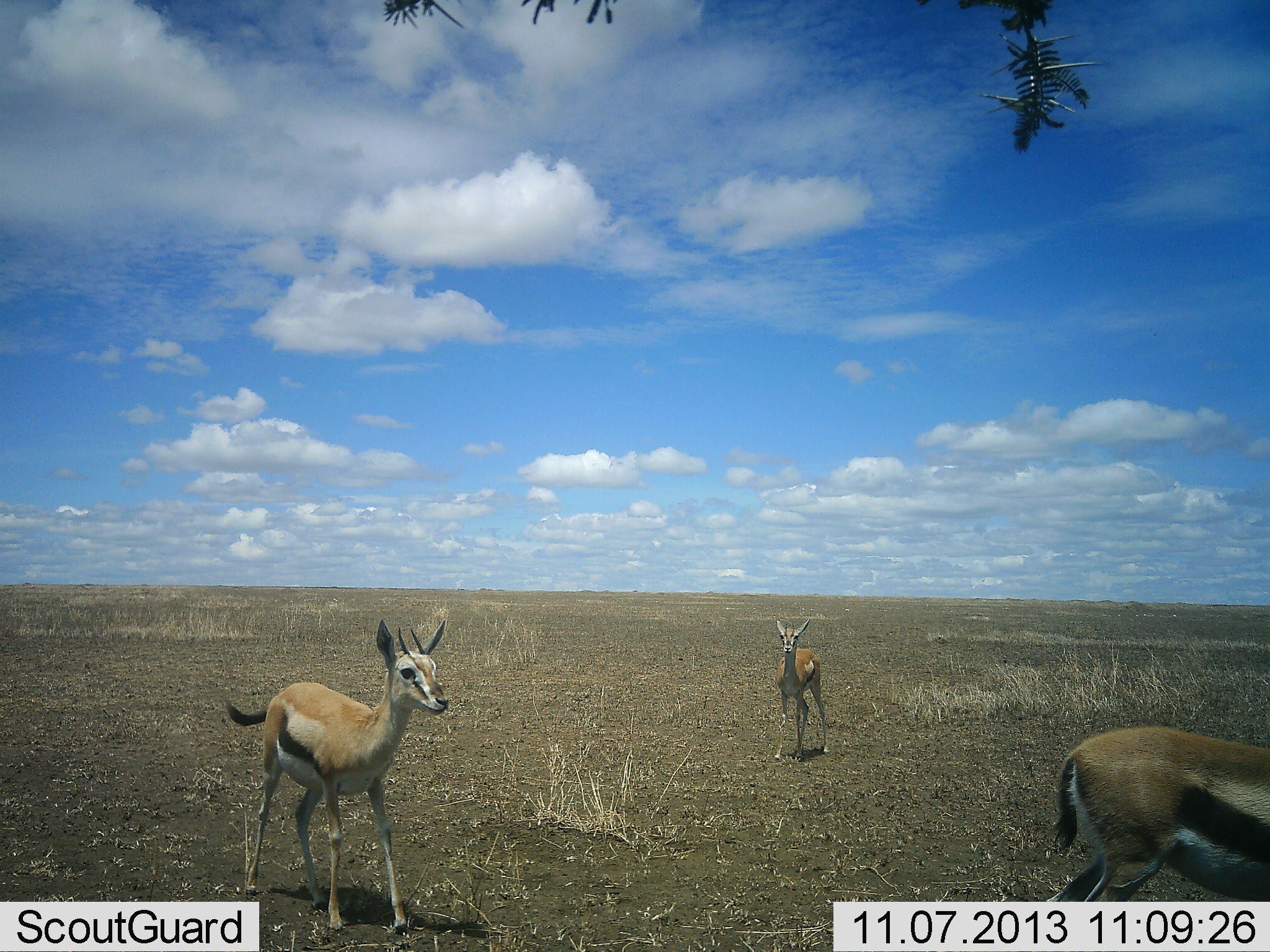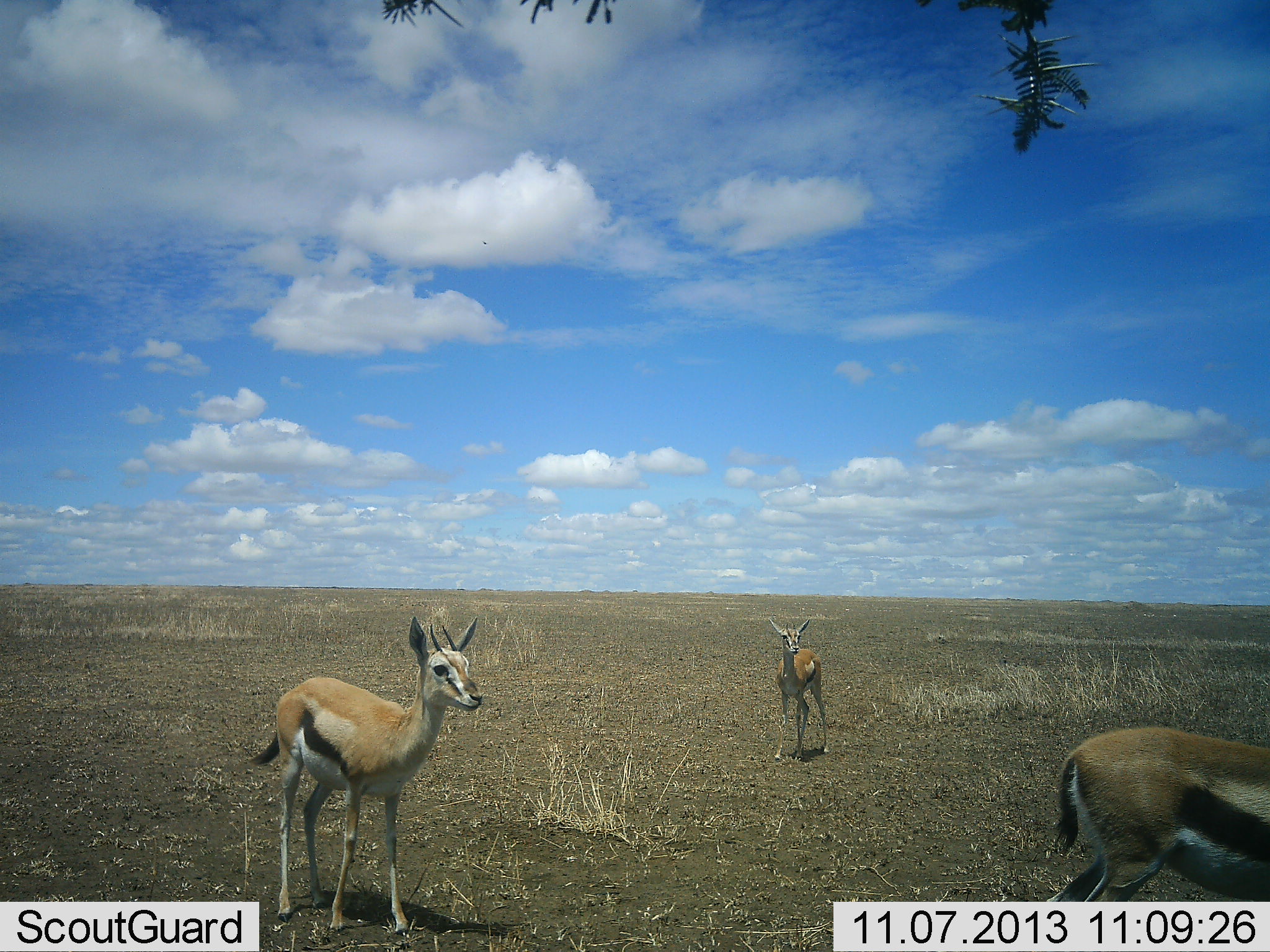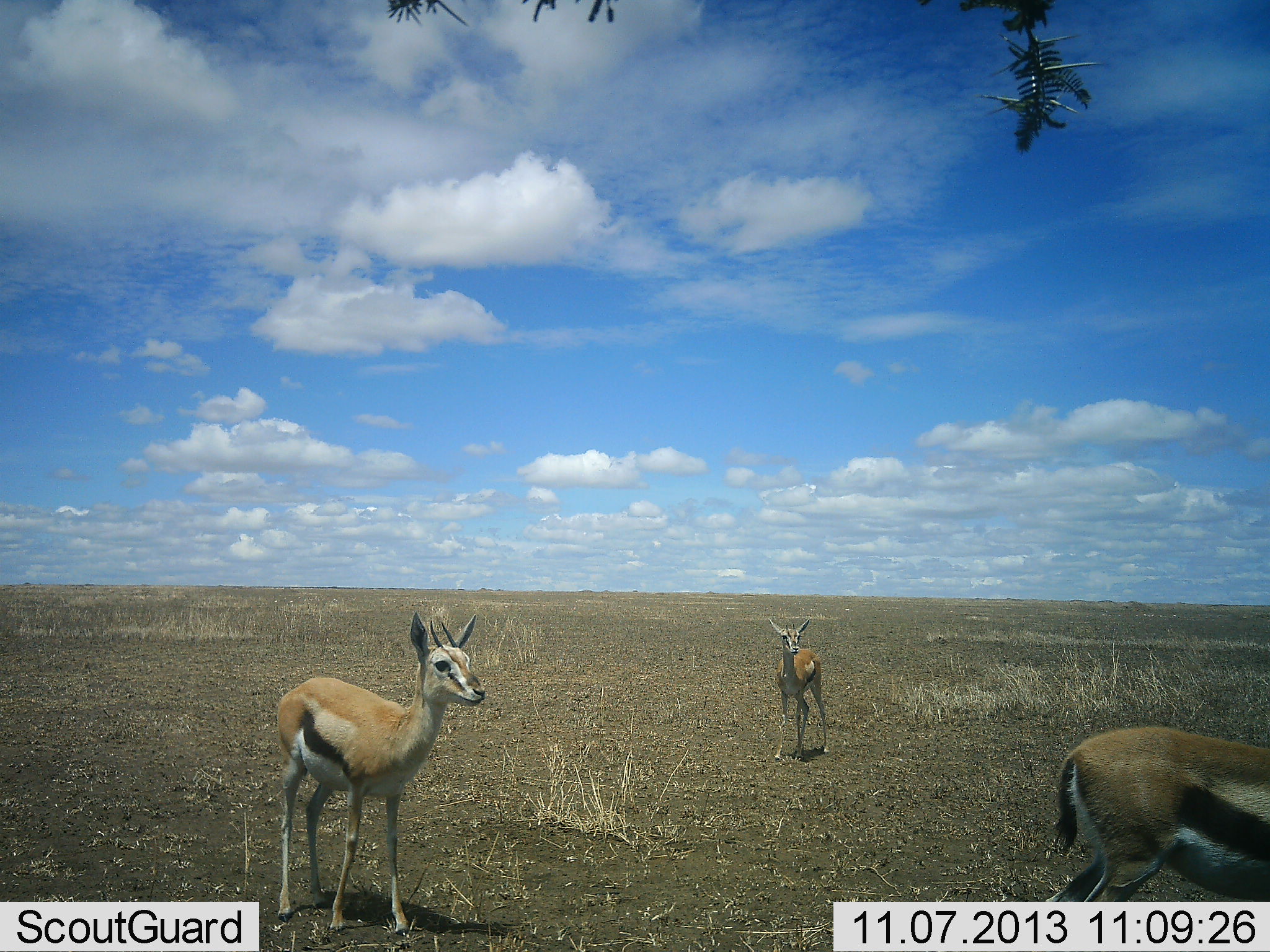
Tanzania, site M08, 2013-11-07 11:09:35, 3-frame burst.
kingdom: Animalia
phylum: Chordata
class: Mammalia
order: Artiodactyla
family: Bovidae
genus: Eudorcas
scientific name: Eudorcas thomsonii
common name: thomson's gazelle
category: gazellethomsons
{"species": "gazellethomsons (thomson's gazelle) (Eudorcas thomsonii)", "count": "3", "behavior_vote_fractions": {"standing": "94%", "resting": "9%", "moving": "12%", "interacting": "0%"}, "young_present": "3%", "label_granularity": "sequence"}